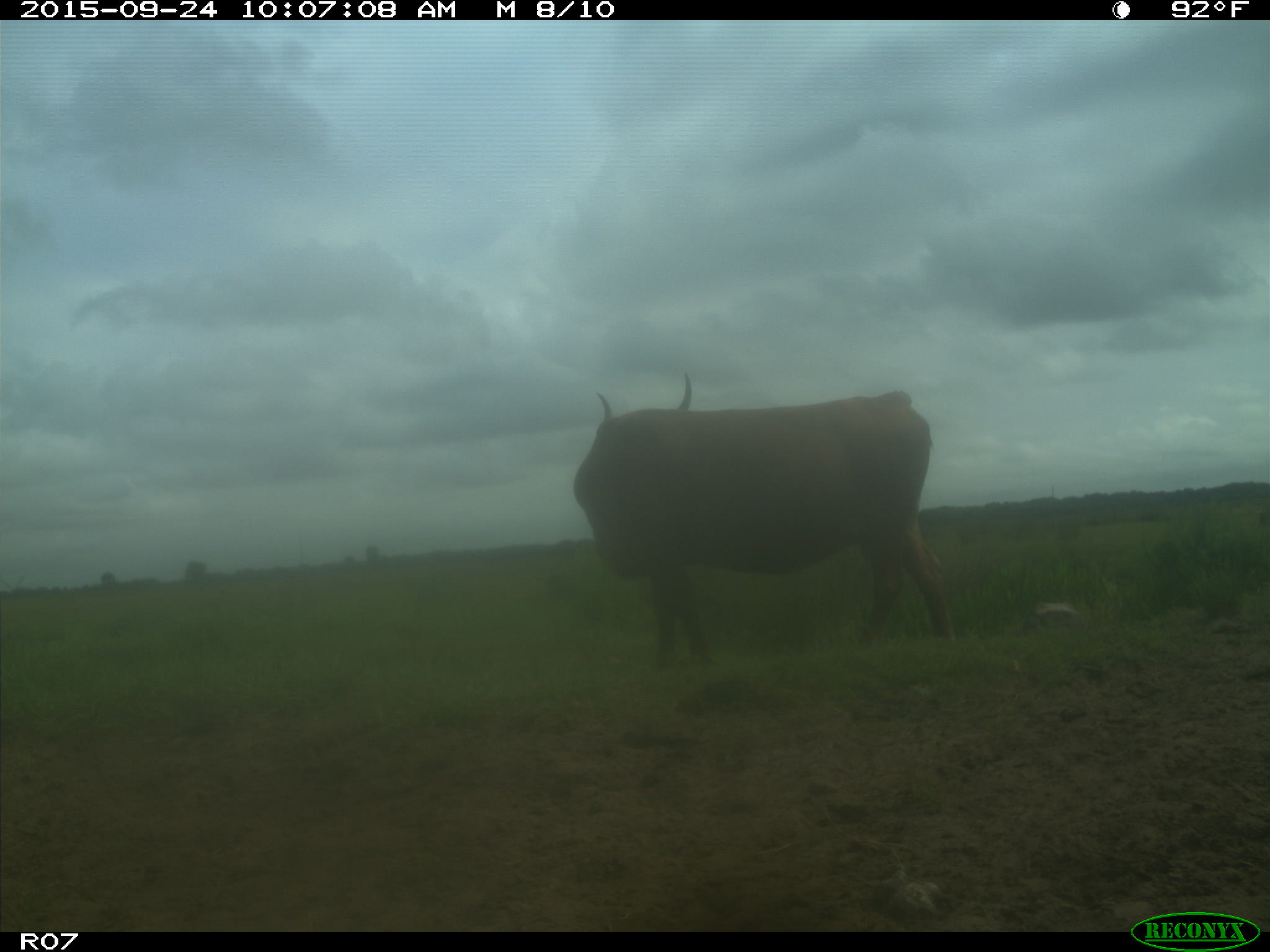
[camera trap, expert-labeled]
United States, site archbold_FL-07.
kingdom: Animalia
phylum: Chordata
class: Mammalia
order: Artiodactyla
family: Bovidae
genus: Bos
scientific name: Bos taurus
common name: domestic cow